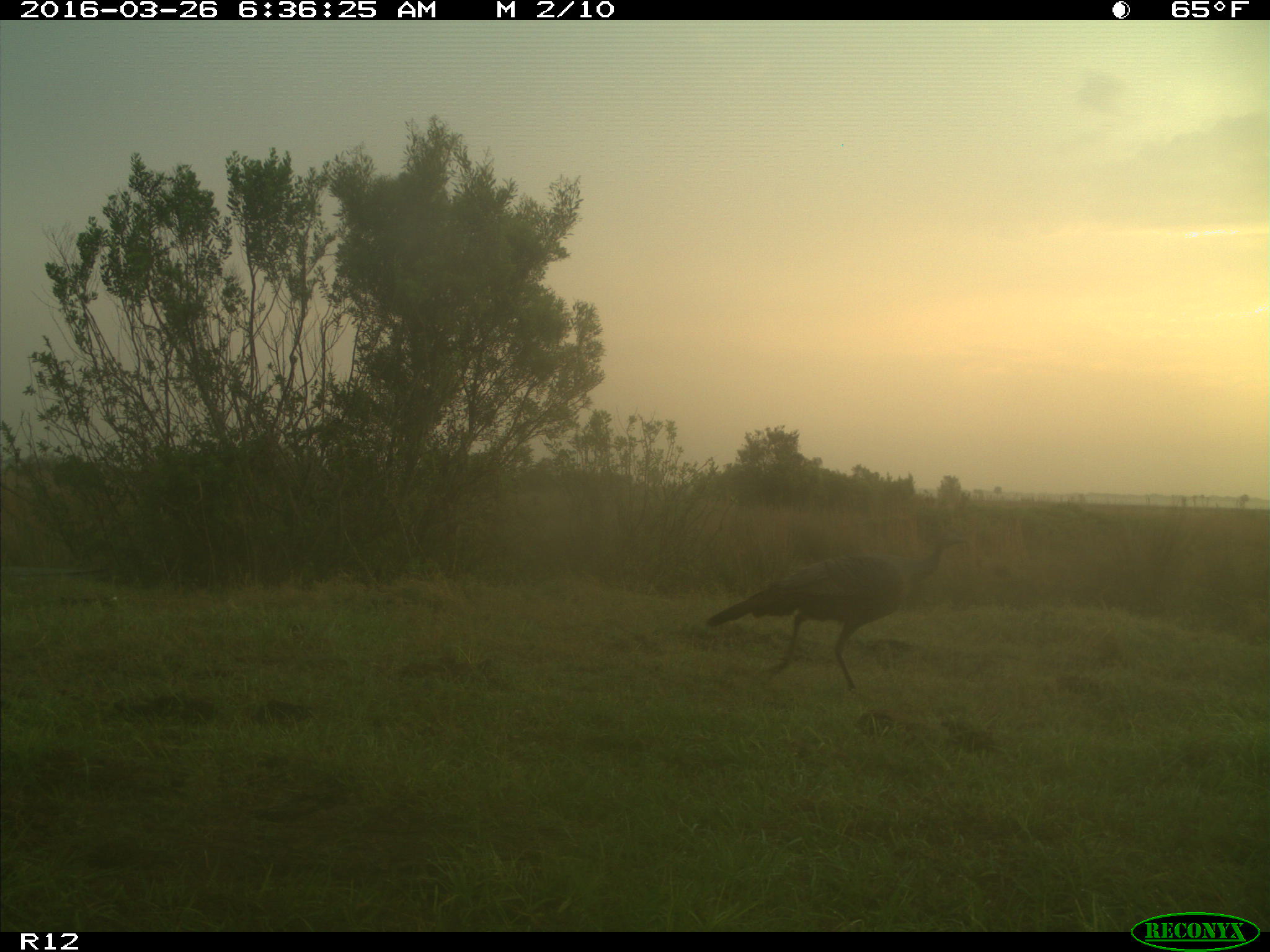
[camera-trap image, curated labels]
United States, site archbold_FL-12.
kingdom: Animalia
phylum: Chordata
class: Aves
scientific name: Aves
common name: birds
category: unidentified bird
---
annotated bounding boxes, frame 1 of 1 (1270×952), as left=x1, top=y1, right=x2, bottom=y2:
animal: left=707, top=532, right=968, bottom=690